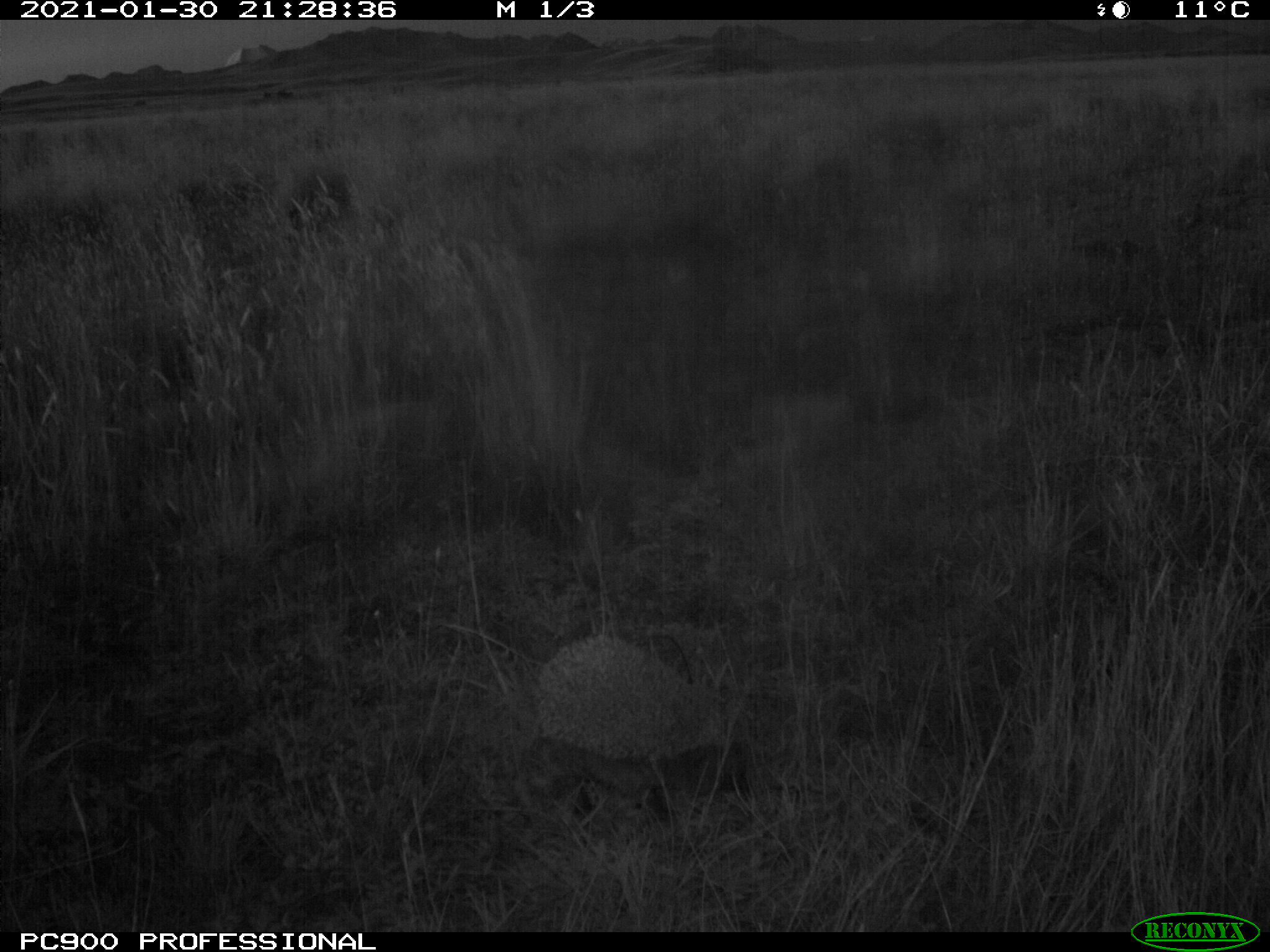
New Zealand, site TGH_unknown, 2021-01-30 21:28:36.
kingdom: Animalia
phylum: Chordata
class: Mammalia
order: Eulipotyphla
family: Erinaceidae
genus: Erinaceus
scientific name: Erinaceus europaeus europaeus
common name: european hedgehog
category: hedgehog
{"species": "hedgehog (european hedgehog) (Erinaceus europaeus europaeus)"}